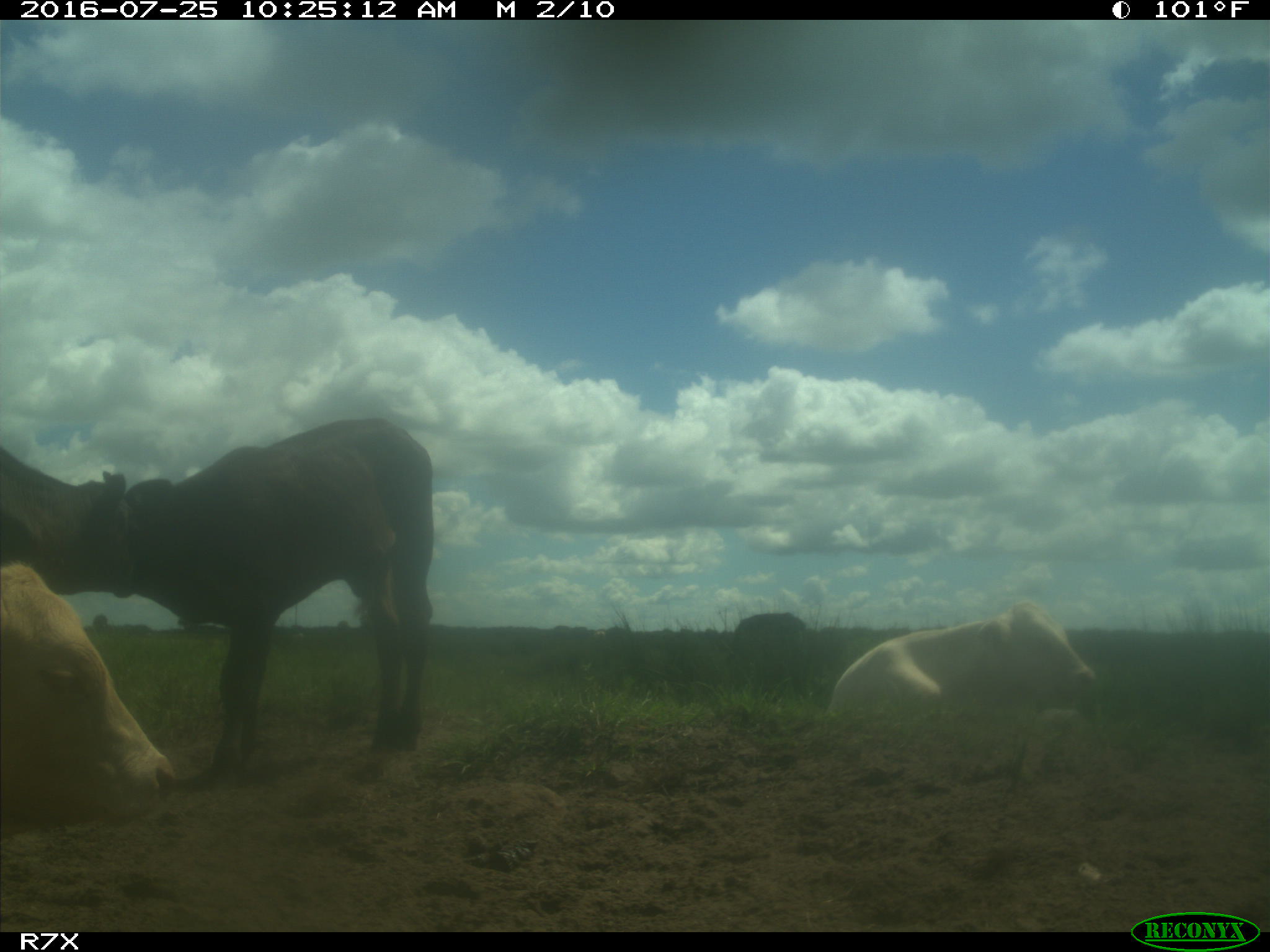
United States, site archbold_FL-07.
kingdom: Animalia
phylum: Chordata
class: Mammalia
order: Artiodactyla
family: Bovidae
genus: Bos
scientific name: Bos taurus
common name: domestic cow